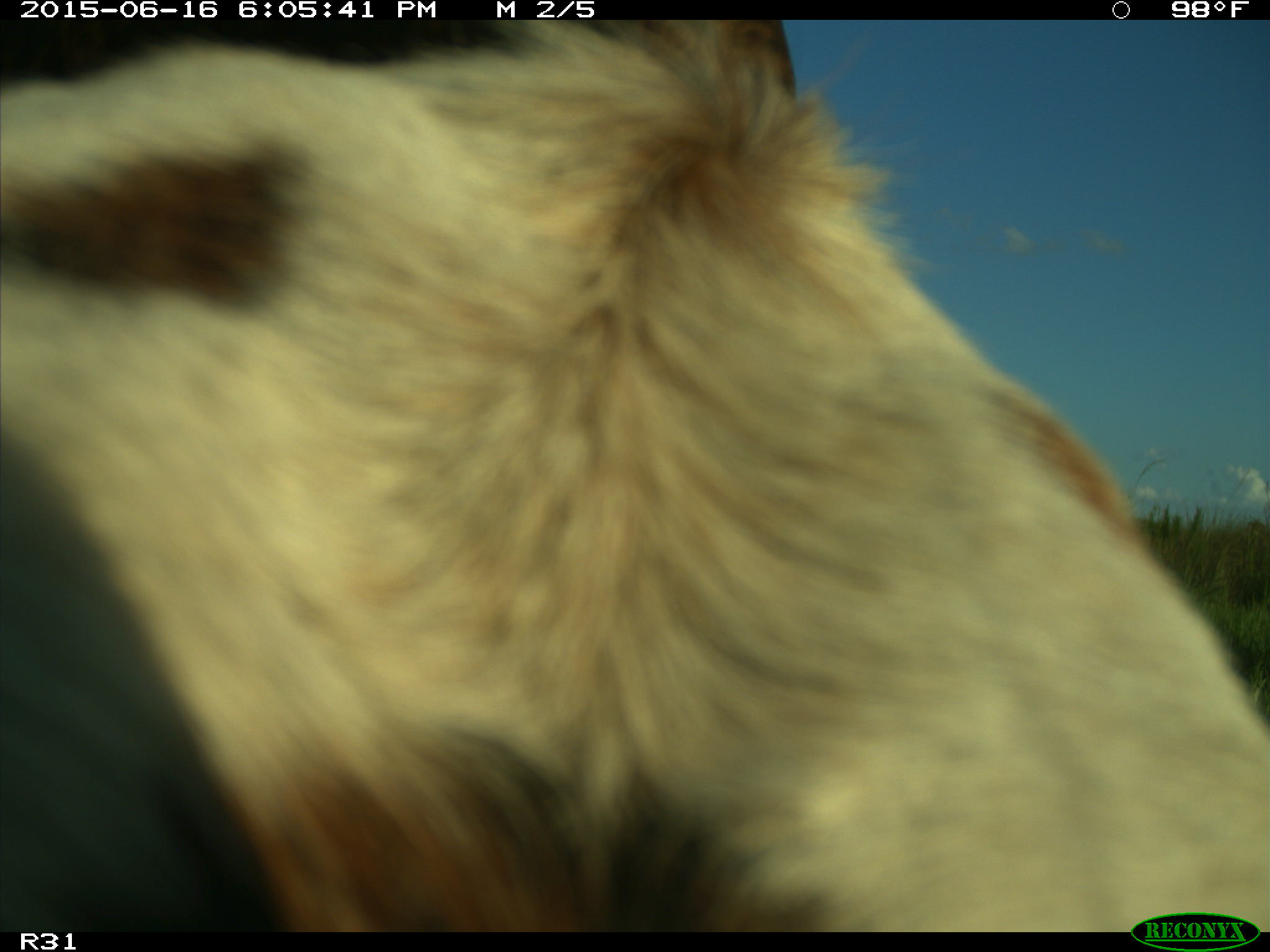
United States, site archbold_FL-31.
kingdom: Animalia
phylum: Chordata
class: Mammalia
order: Artiodactyla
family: Bovidae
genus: Bos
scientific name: Bos taurus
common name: domestic cow